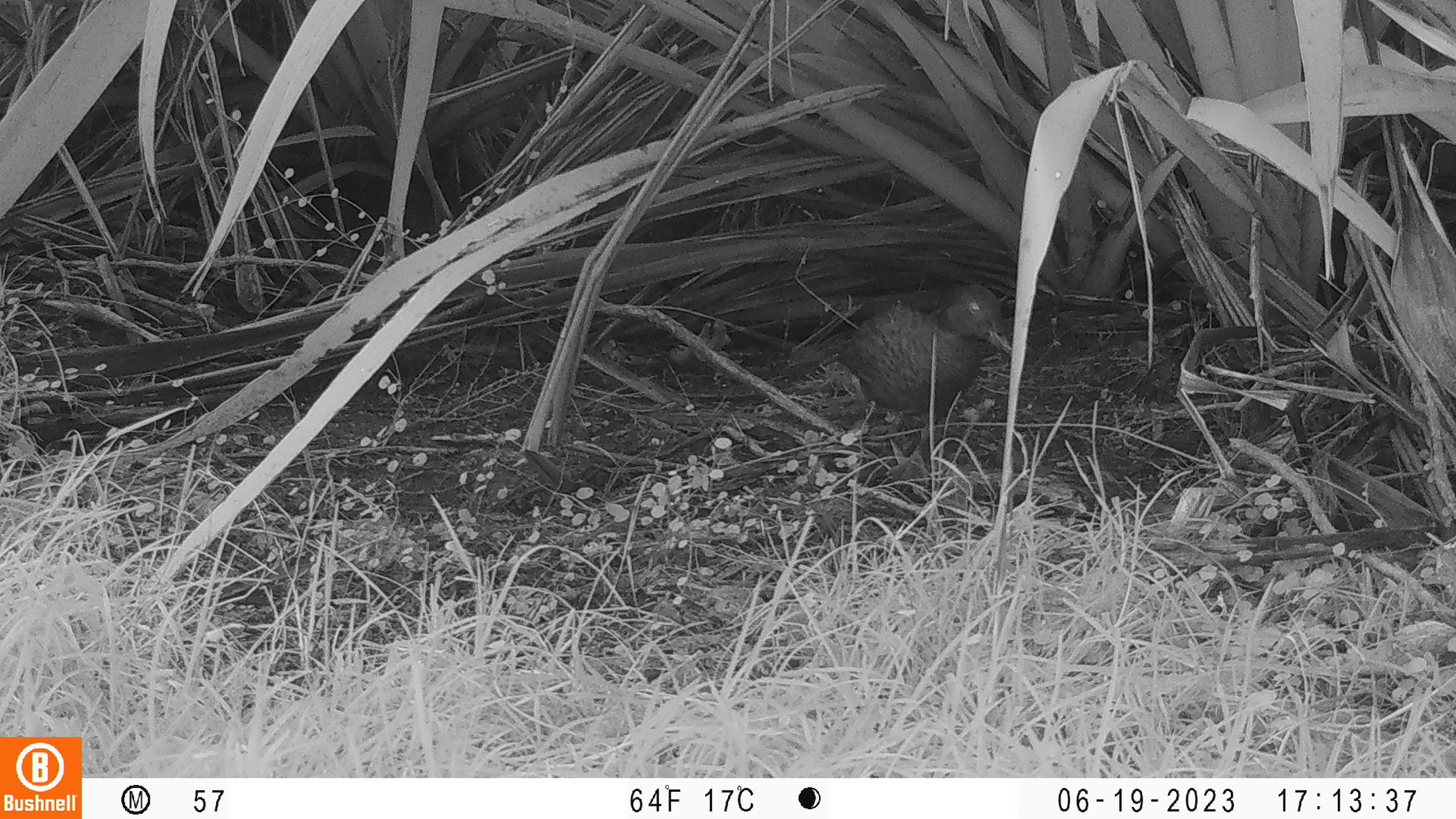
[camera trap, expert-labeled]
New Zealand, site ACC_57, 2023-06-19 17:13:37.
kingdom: Animalia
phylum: Chordata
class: Aves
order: Anseriformes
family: Anatidae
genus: Anas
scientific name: Anas chlorotis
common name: brown teal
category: pateke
Pateke (brown teal) (Anas chlorotis).